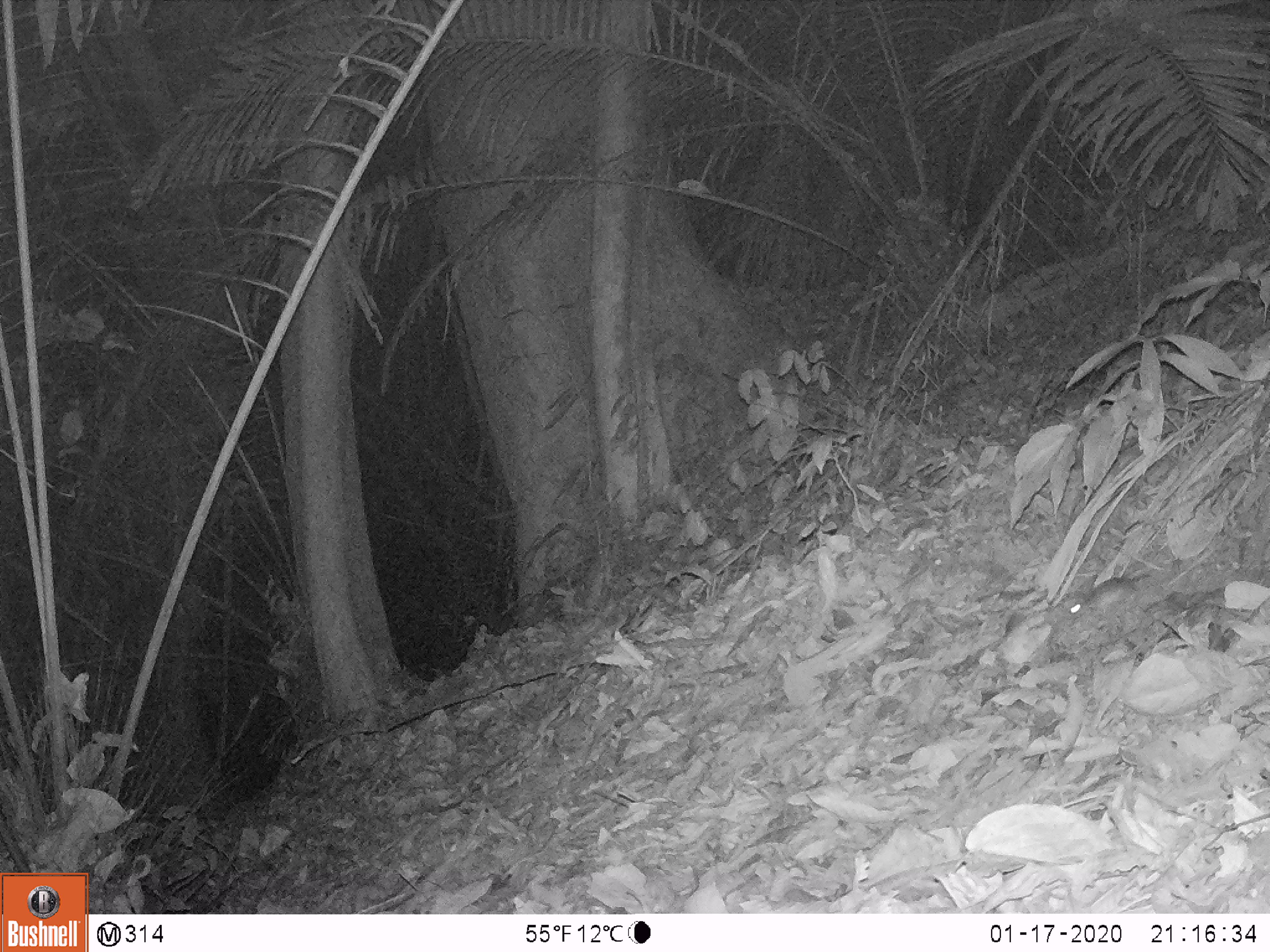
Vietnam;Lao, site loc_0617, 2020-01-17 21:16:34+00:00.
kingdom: Animalia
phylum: Chordata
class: Mammalia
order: Rodentia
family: Muridae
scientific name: Muridae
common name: old-world mice and rats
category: unidentified murid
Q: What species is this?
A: Unidentified murid (old-world mice and rats) (Muridae).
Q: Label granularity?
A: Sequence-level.